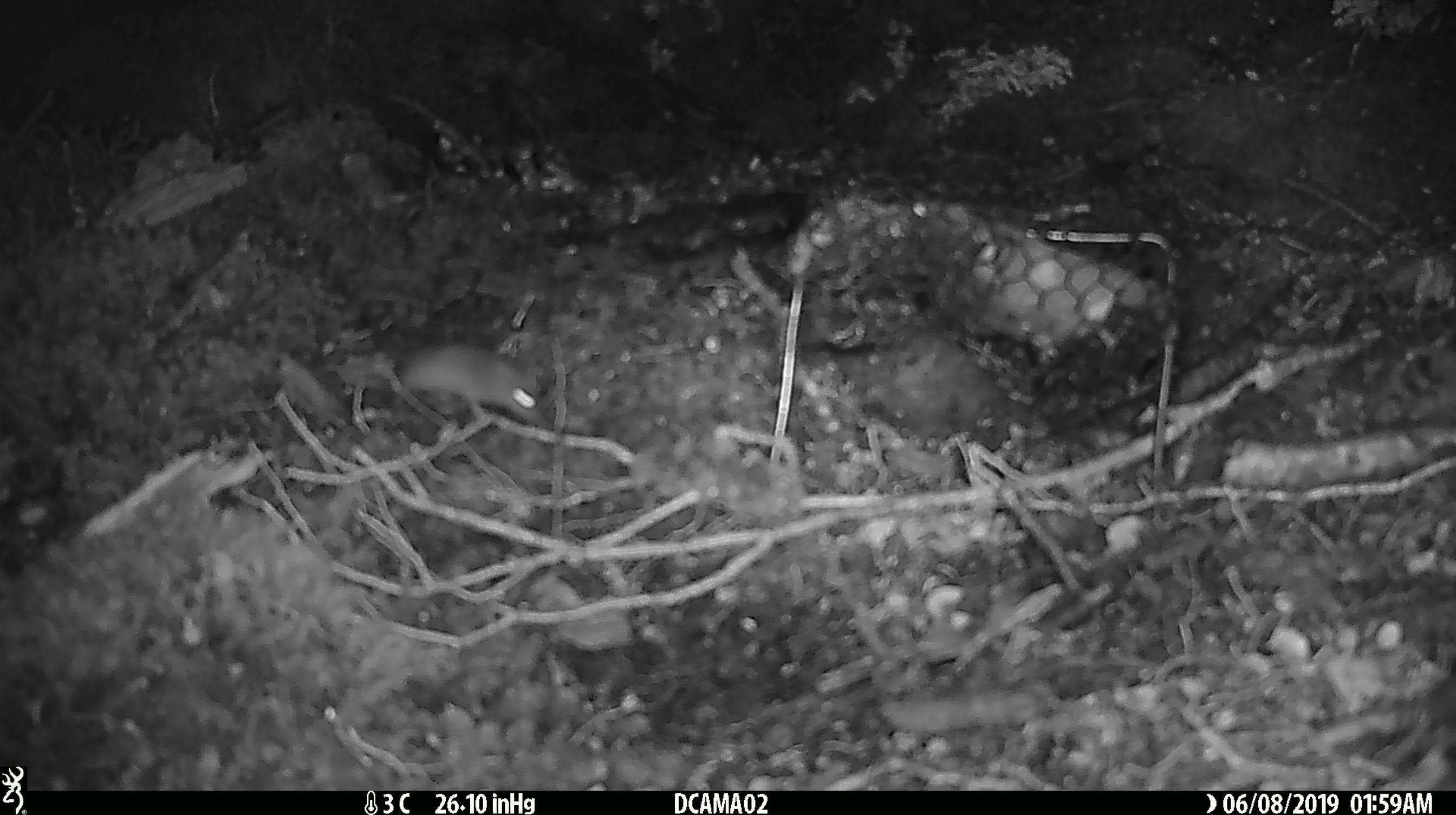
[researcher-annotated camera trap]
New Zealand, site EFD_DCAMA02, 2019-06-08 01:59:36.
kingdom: Animalia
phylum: Chordata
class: Mammalia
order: Rodentia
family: Muridae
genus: Mus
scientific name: Mus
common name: mouse